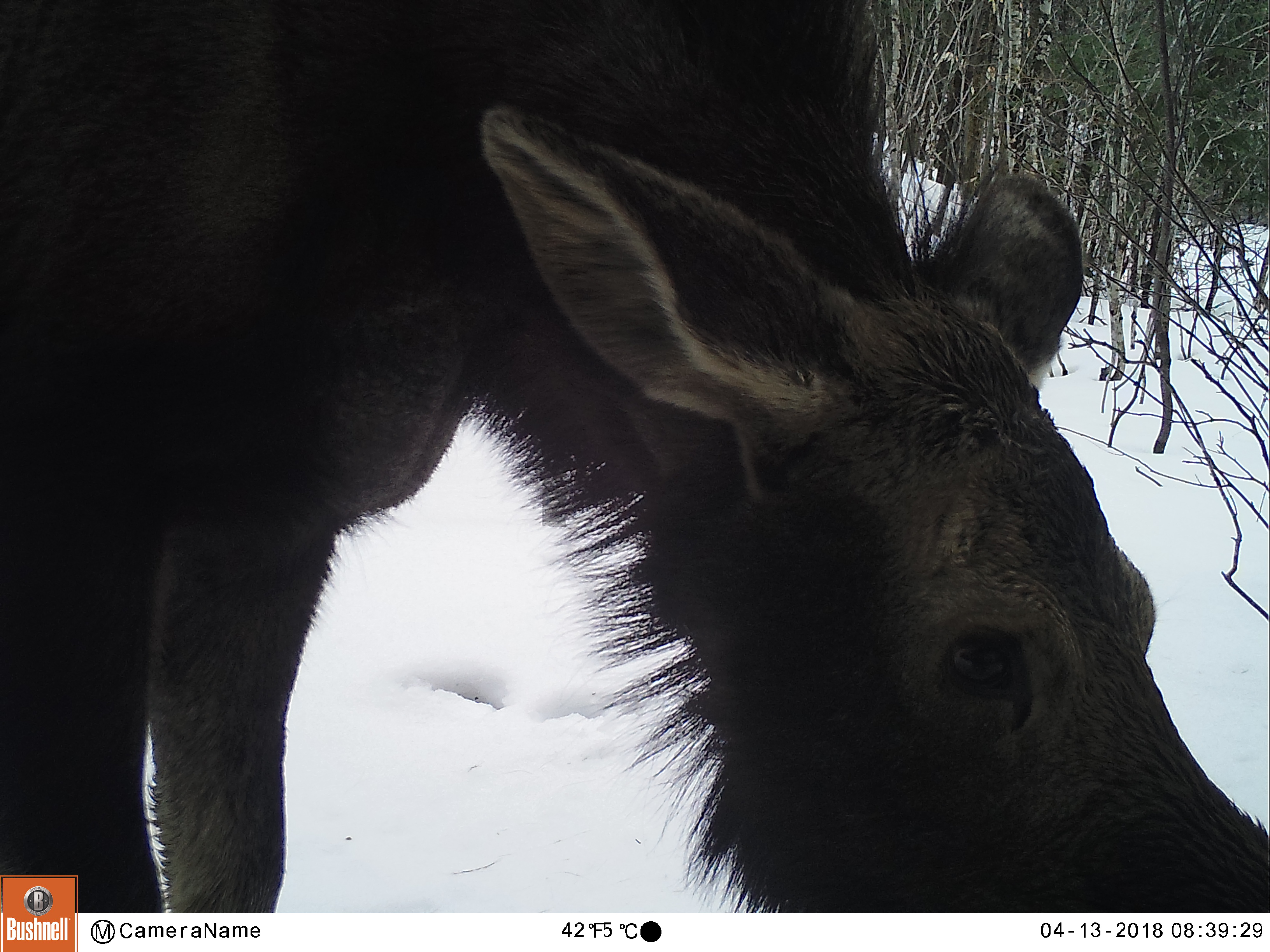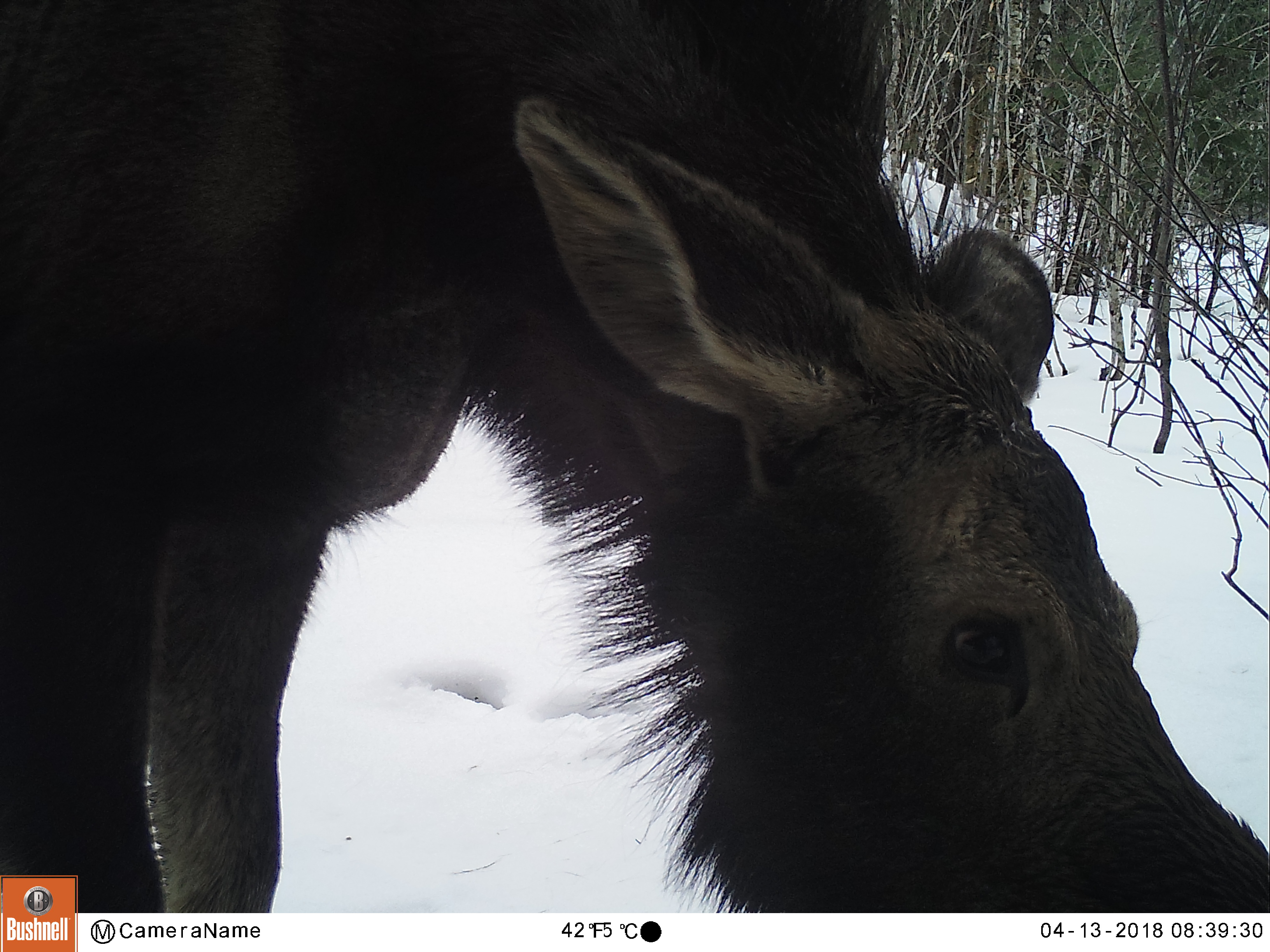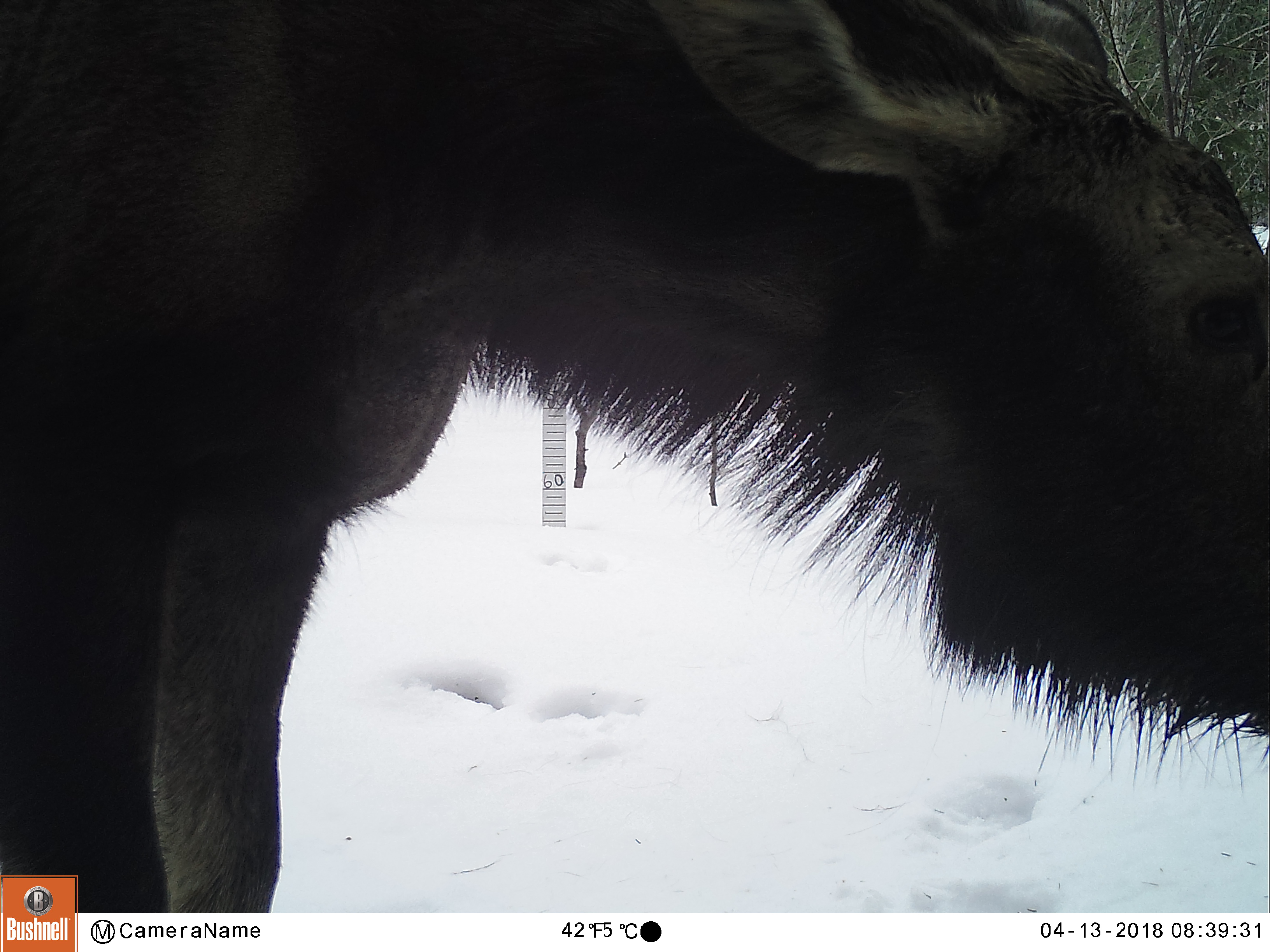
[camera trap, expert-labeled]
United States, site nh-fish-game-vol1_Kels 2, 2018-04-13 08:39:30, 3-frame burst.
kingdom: Animalia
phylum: Chordata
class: Mammalia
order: Artiodactyla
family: Cervidae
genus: Alces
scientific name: Alces alces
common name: moose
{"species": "moose (Alces alces)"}